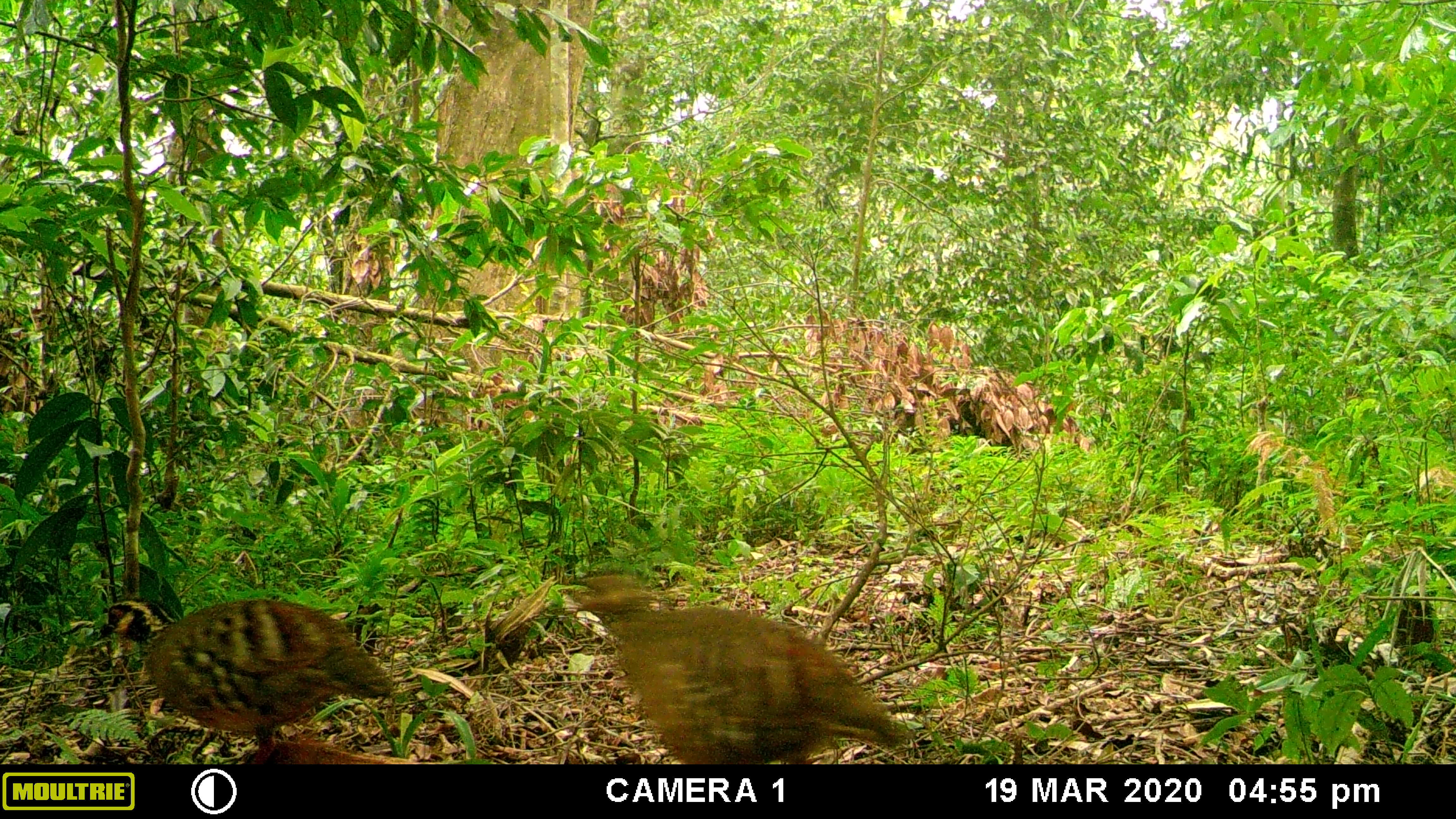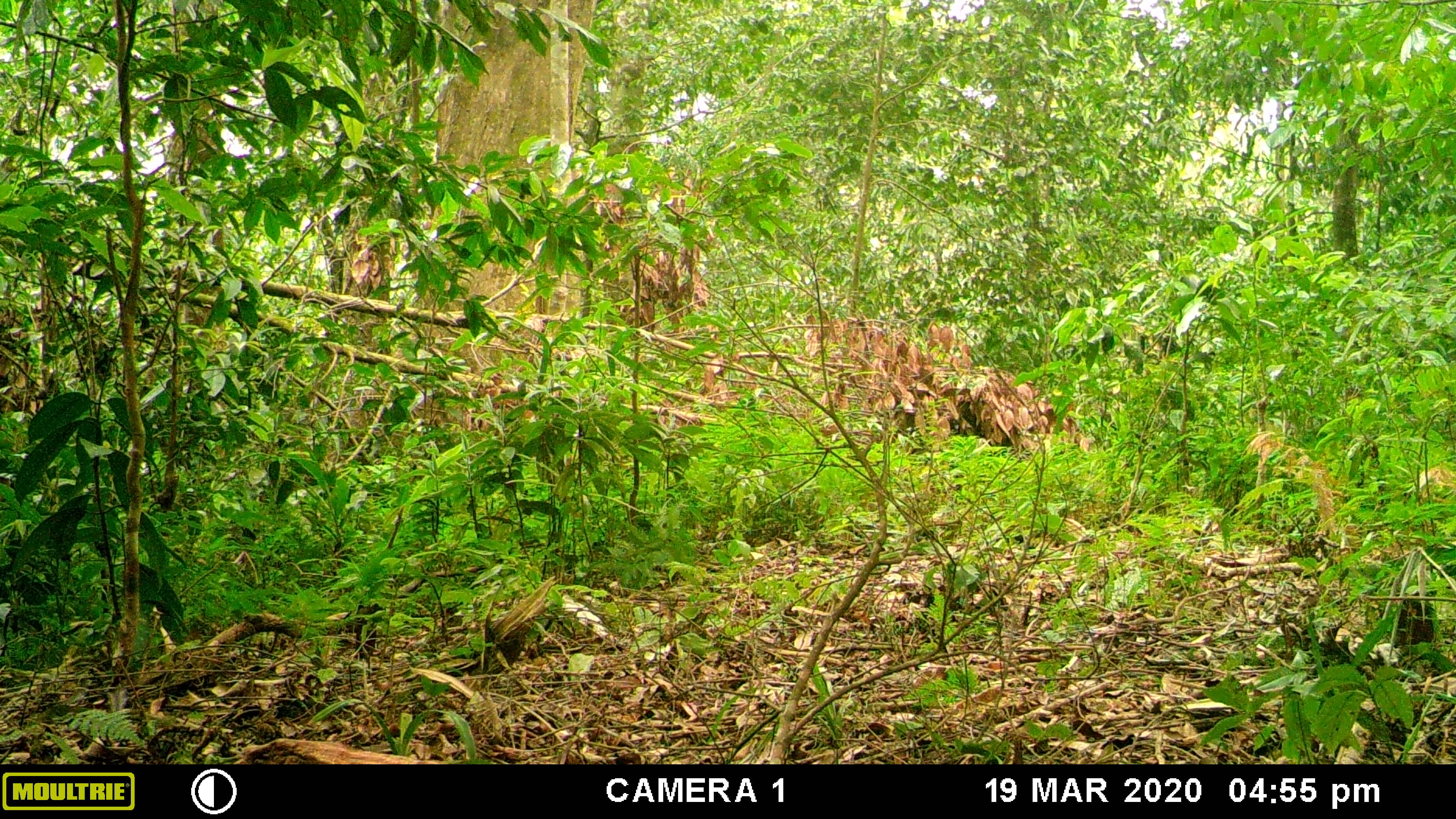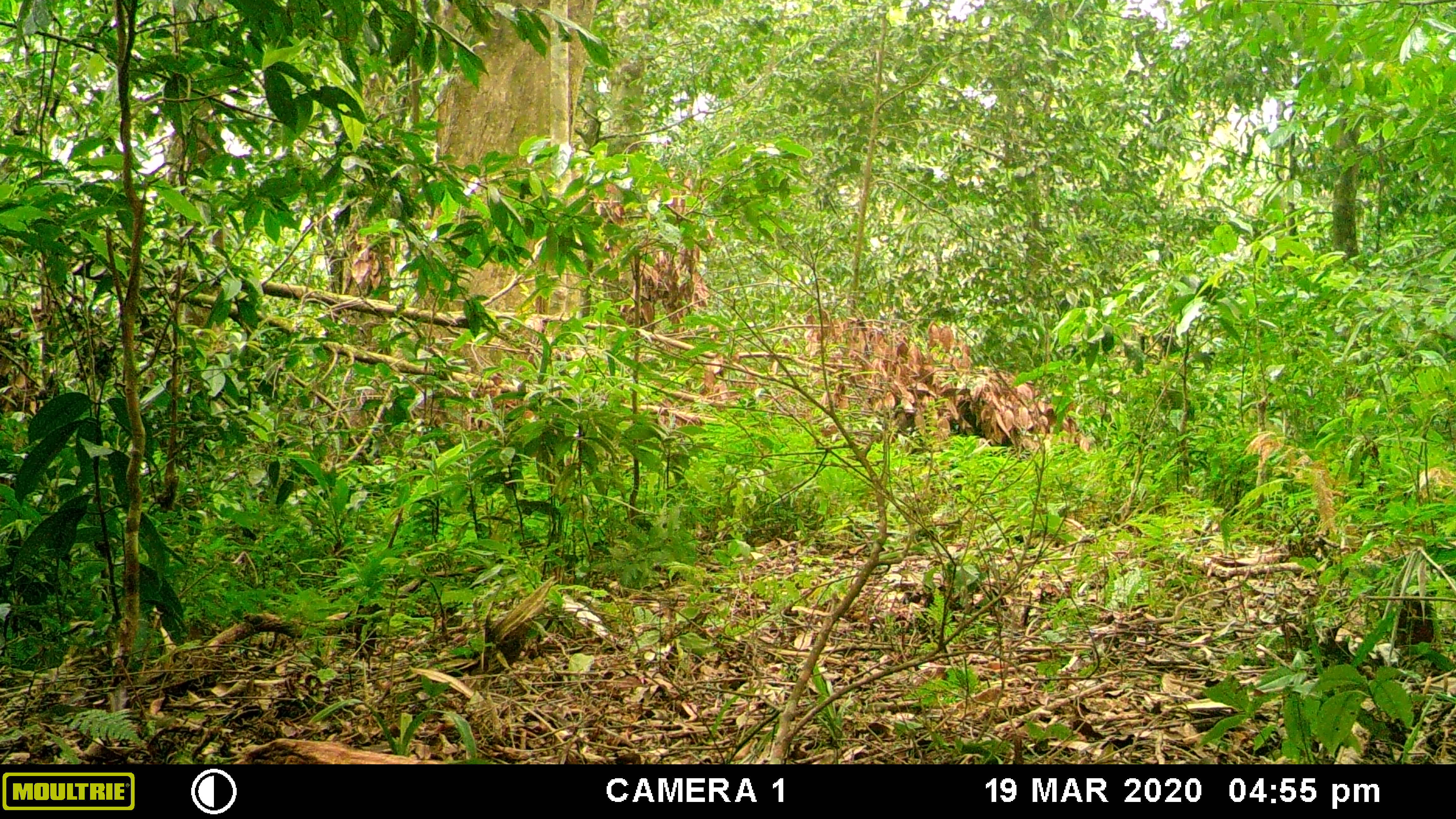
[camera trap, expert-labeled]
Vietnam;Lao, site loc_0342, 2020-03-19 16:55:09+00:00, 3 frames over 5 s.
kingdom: Animalia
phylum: Chordata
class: Aves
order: Galliformes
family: Phasianidae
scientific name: Phasianidae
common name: partridge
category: unidentified partridge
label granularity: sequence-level